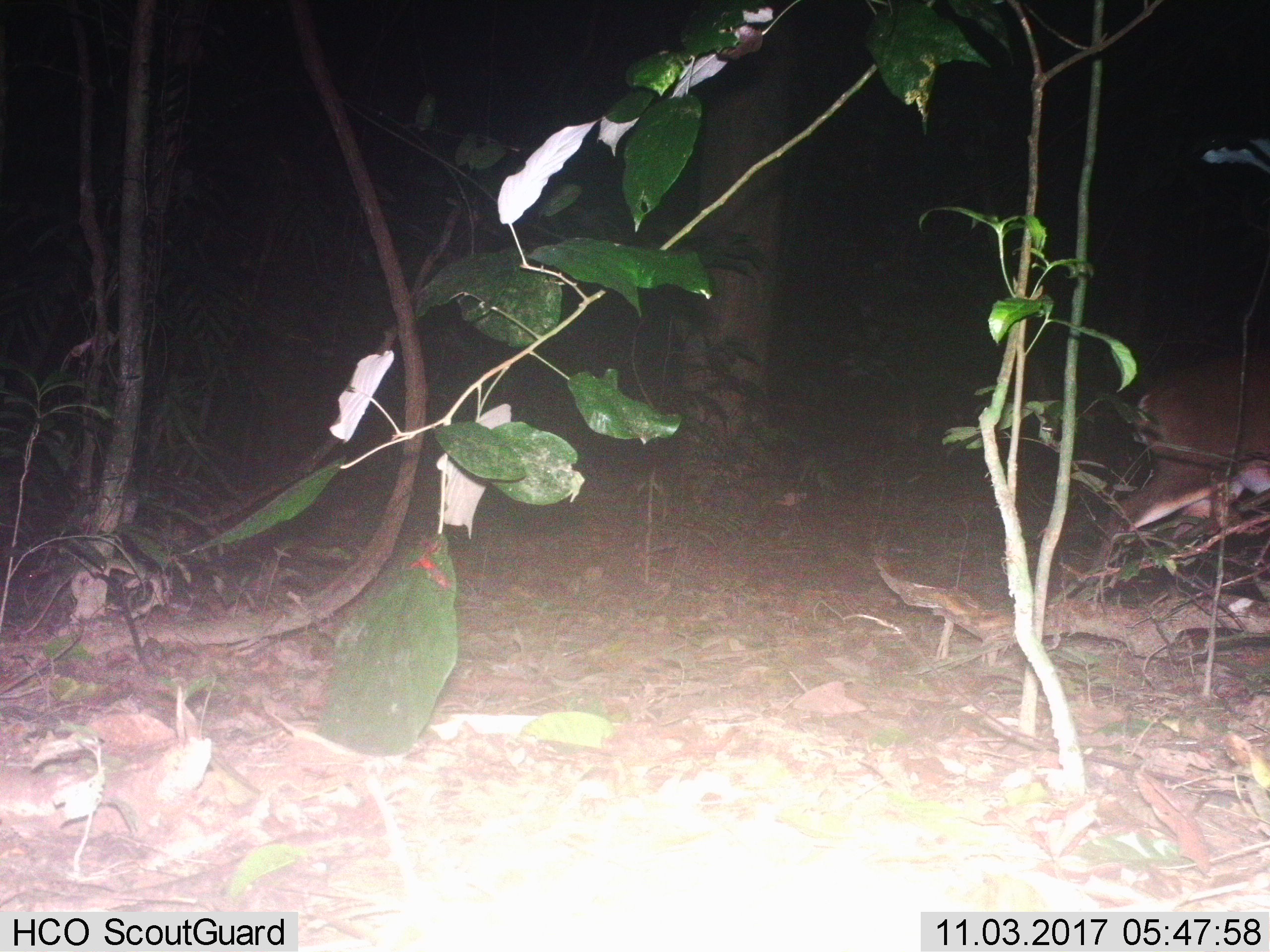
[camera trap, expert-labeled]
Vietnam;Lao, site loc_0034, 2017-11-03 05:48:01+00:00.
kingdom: Animalia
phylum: Chordata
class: Mammalia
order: Artiodactyla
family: Cervidae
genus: Muntiacus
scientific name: Muntiacus vuquangensis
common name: large-antlered muntjac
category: large antlered muntjac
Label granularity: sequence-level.